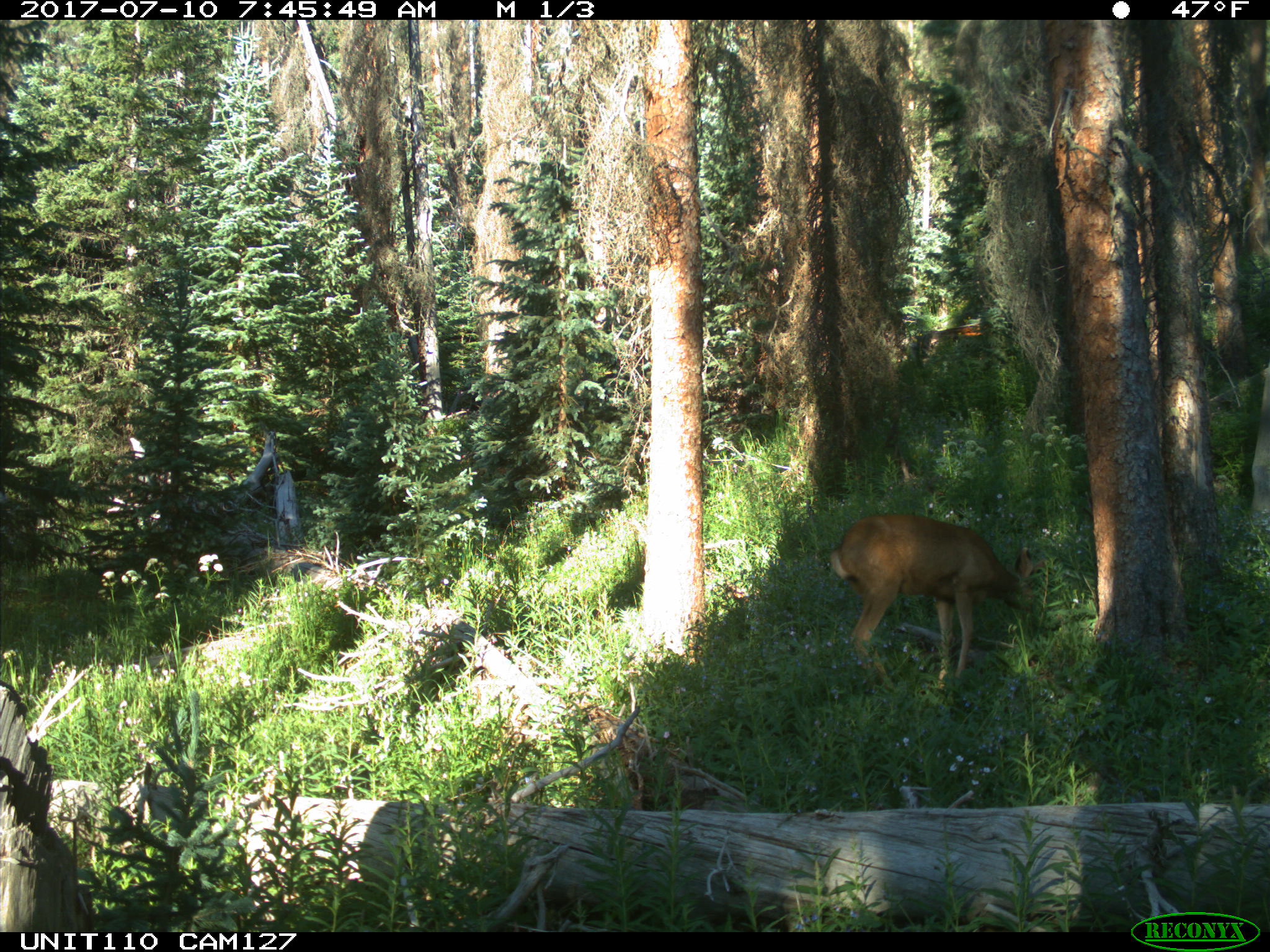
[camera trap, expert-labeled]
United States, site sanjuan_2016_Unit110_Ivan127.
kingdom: Animalia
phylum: Chordata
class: Mammalia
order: Artiodactyla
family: Cervidae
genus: Odocoileus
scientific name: Odocoileus hemionus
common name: mule deer